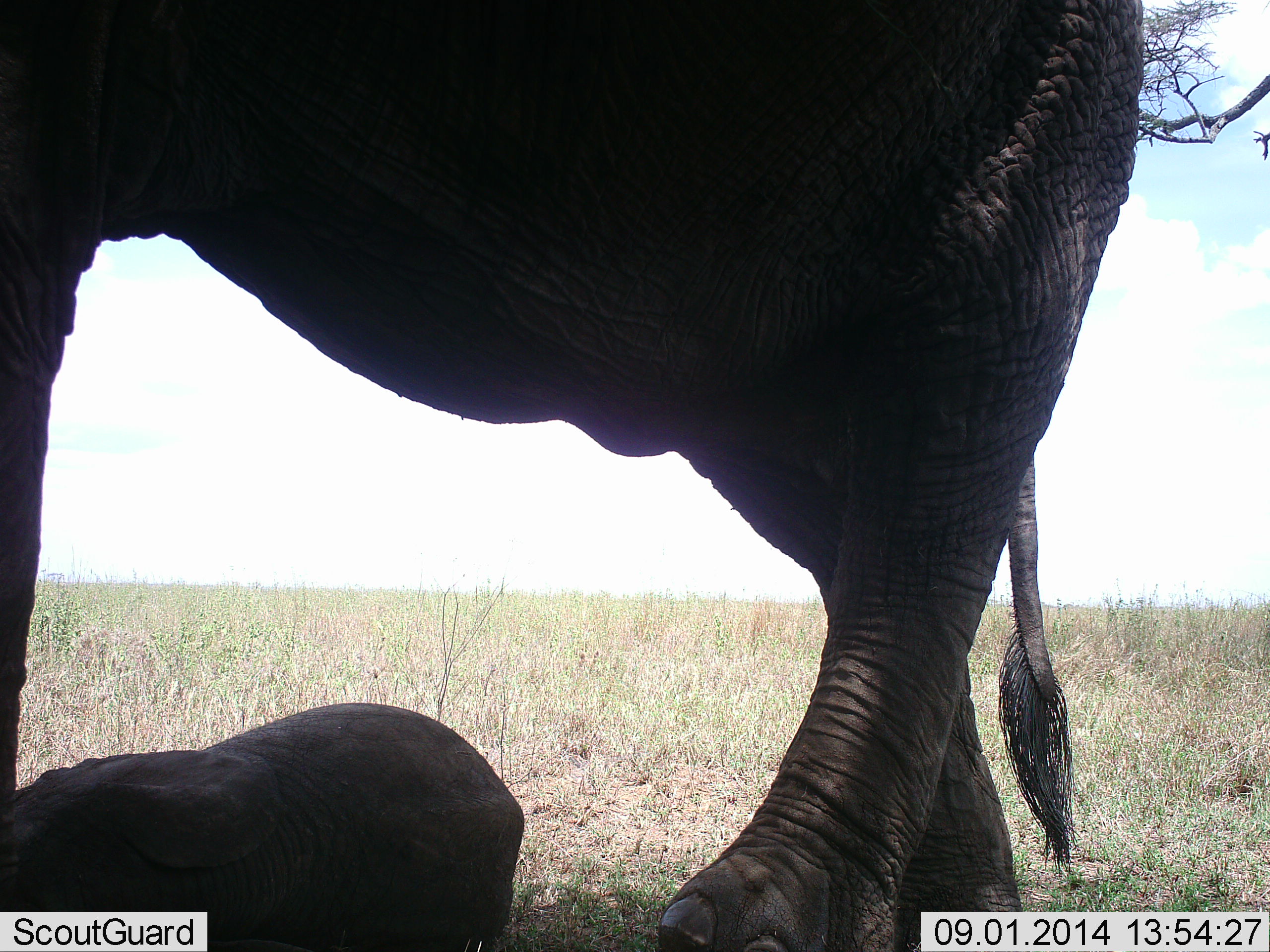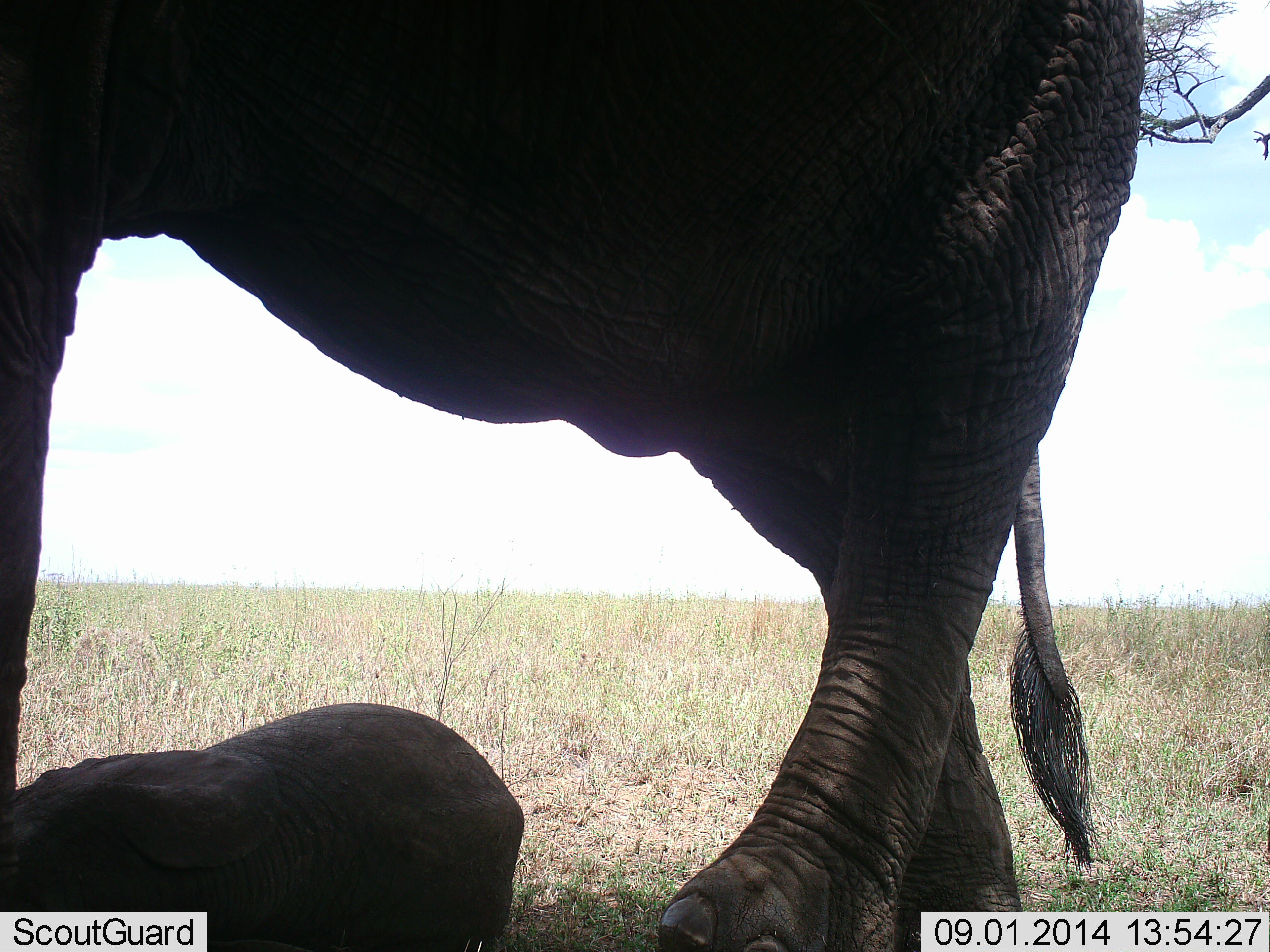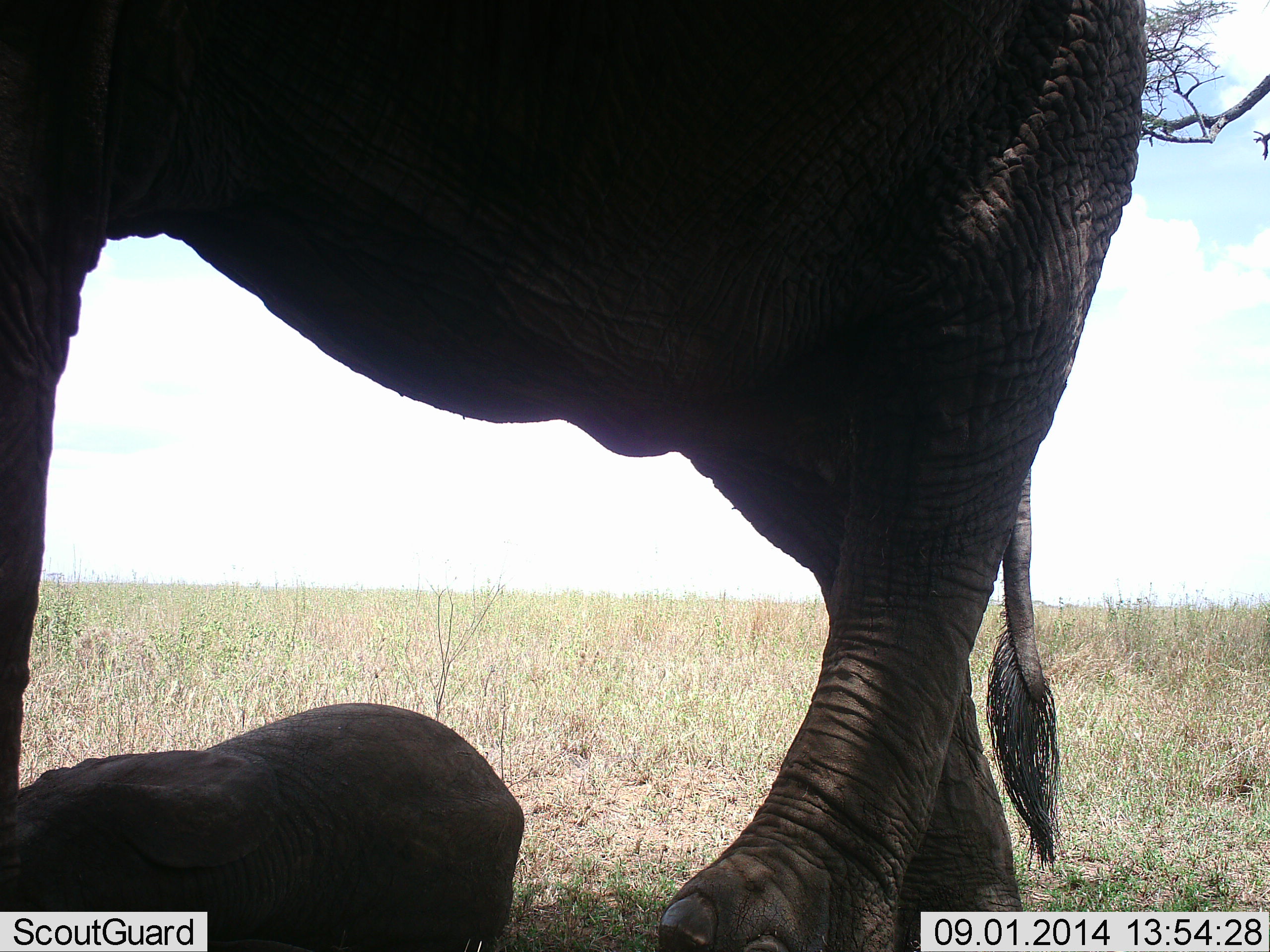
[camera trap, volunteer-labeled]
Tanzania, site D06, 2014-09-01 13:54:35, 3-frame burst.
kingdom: Animalia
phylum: Chordata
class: Mammalia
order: Proboscidea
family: Elephantidae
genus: Loxodonta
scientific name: Loxodonta africana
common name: african bush elephant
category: elephant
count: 2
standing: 90%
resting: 70%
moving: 0%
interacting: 0%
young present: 90%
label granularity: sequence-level